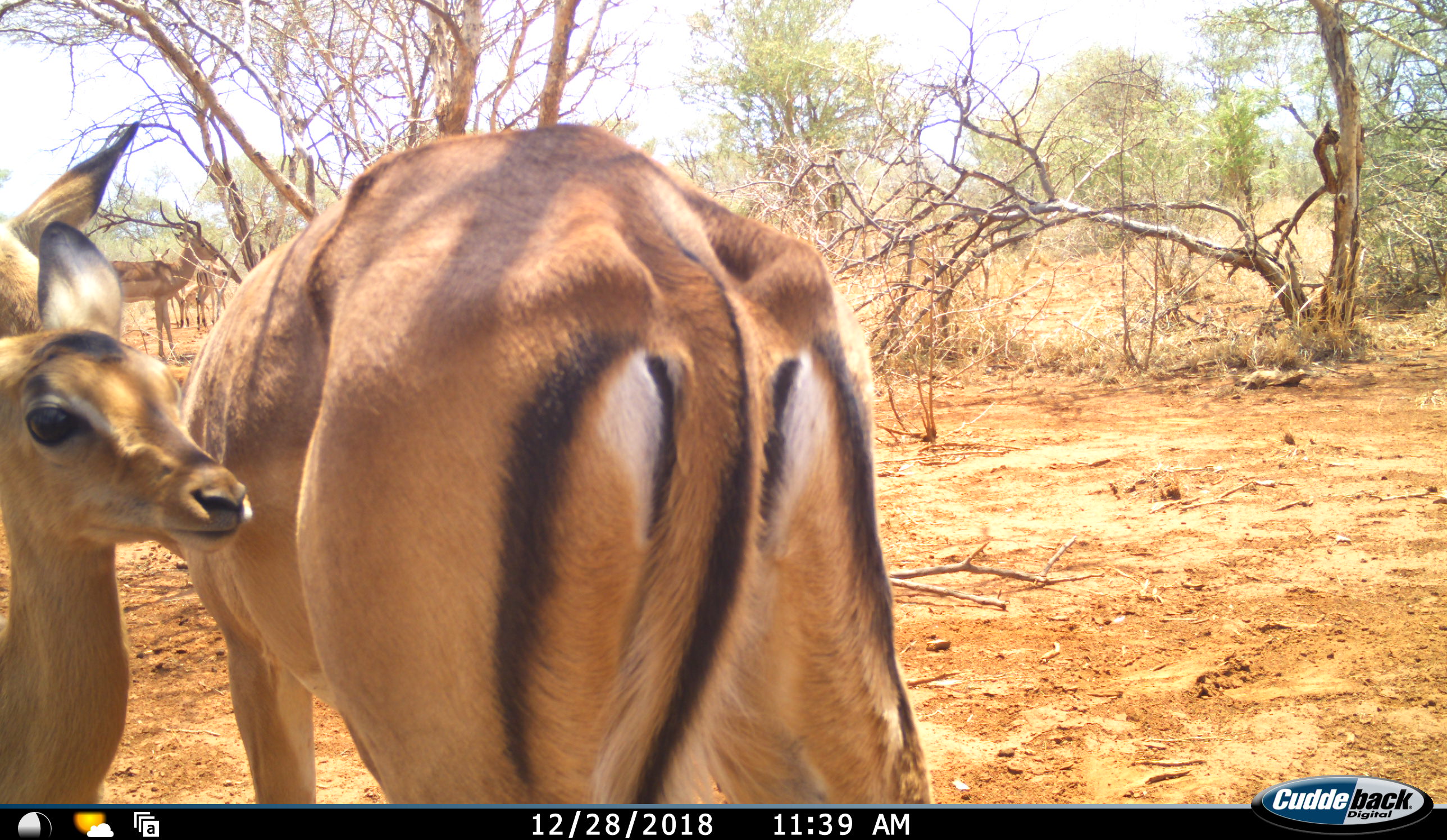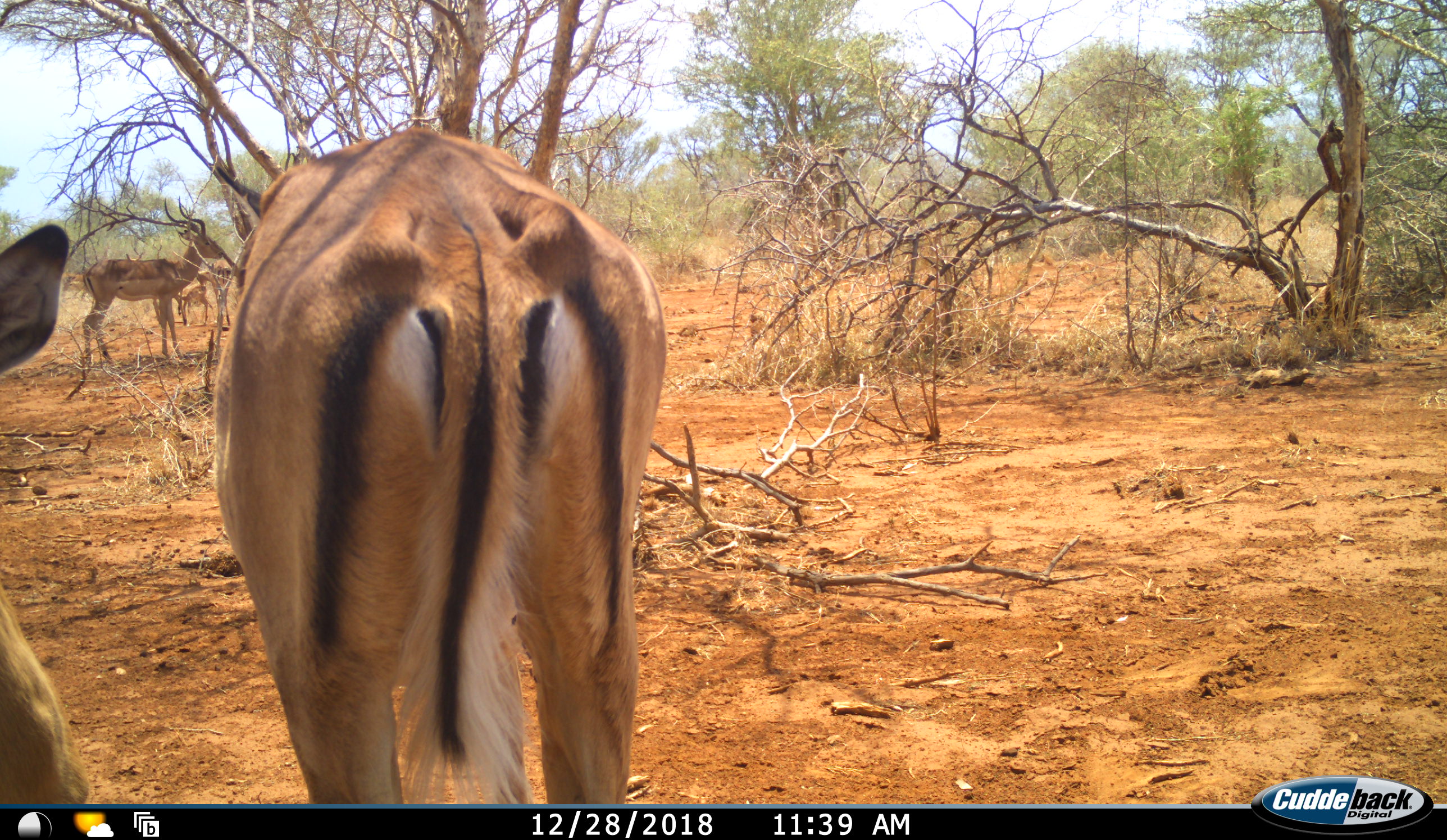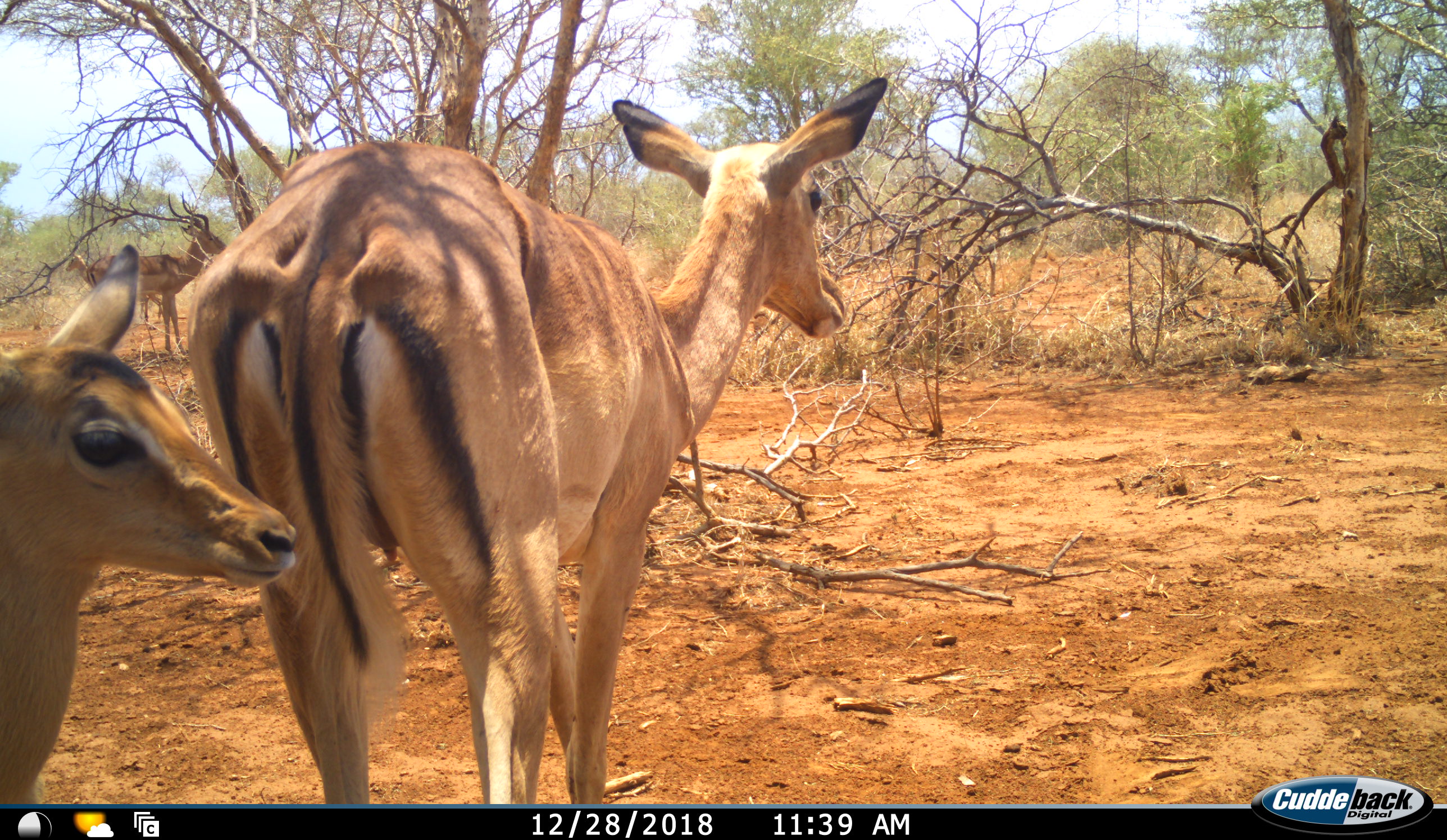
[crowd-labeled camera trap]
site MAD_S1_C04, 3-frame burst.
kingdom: Animalia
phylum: Chordata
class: Mammalia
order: Artiodactyla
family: Bovidae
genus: Aepyceros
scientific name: Aepyceros melampus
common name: impala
Impala (Aepyceros melampus), count 5. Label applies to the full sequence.